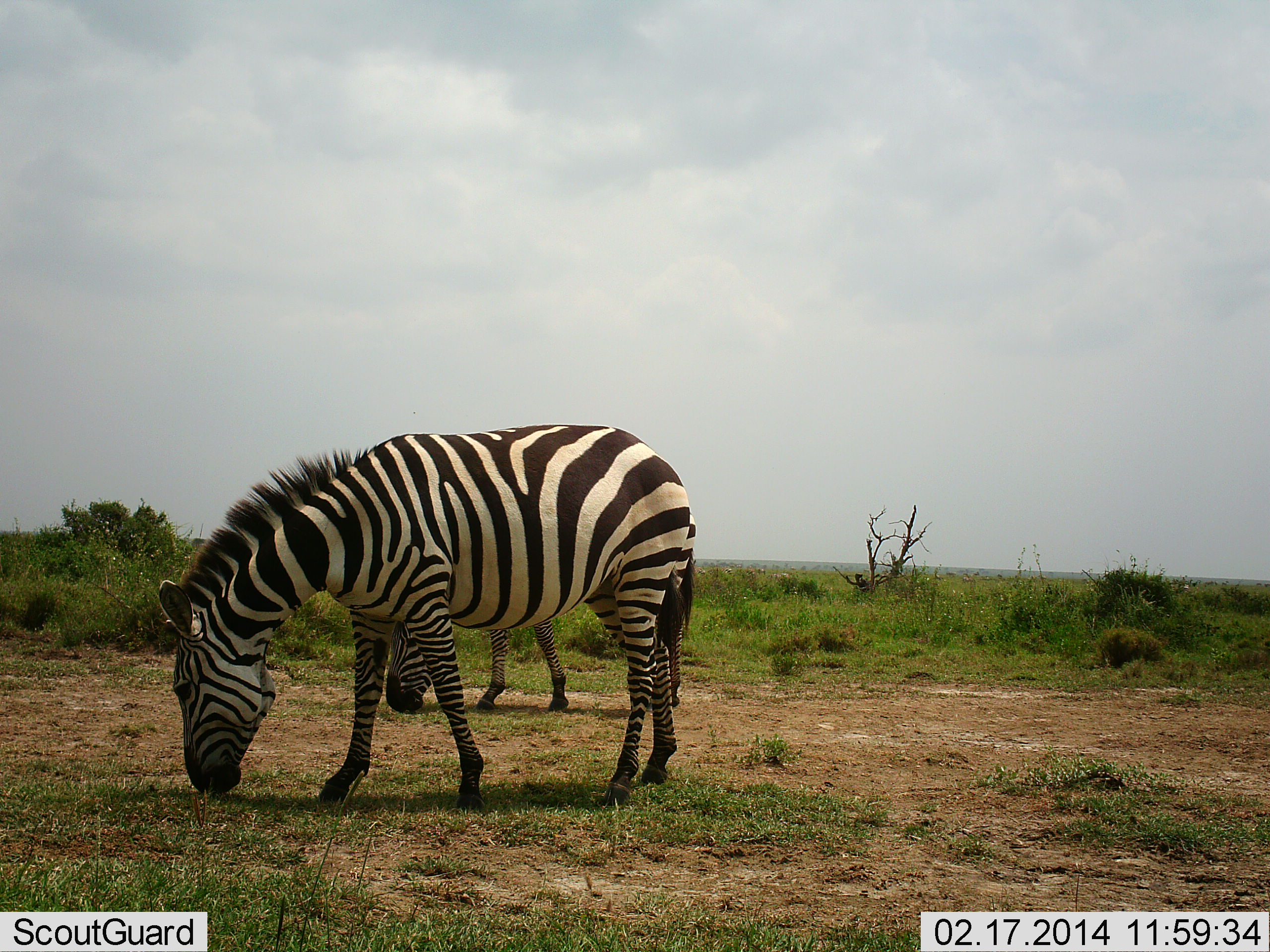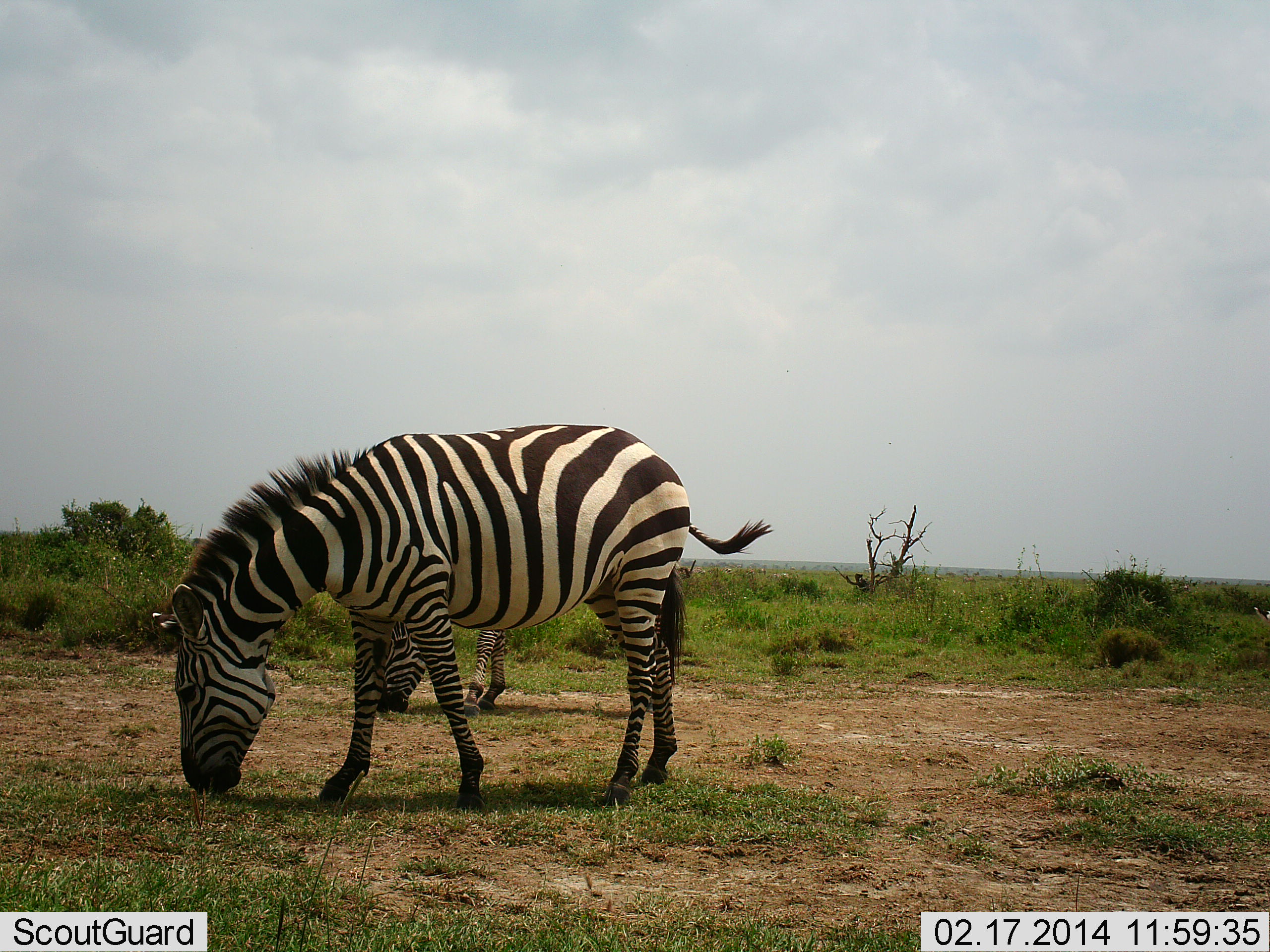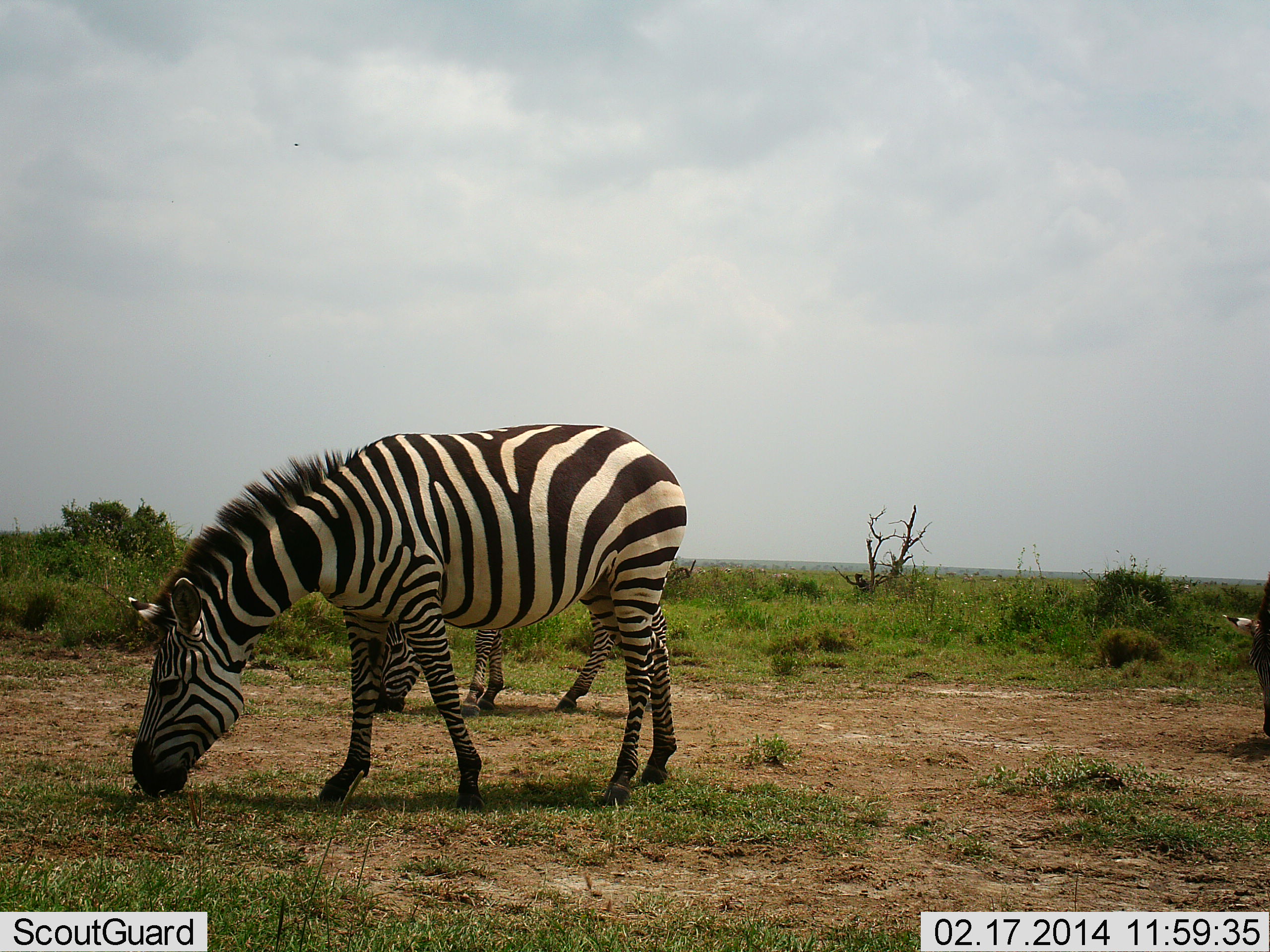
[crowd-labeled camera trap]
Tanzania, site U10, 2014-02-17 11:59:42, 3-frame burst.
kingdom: Animalia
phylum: Chordata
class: Mammalia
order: Perissodactyla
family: Equidae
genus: Equus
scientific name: Equus quagga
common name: plains zebra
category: zebra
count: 3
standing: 18%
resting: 0%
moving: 0%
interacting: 0%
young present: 0%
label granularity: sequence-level